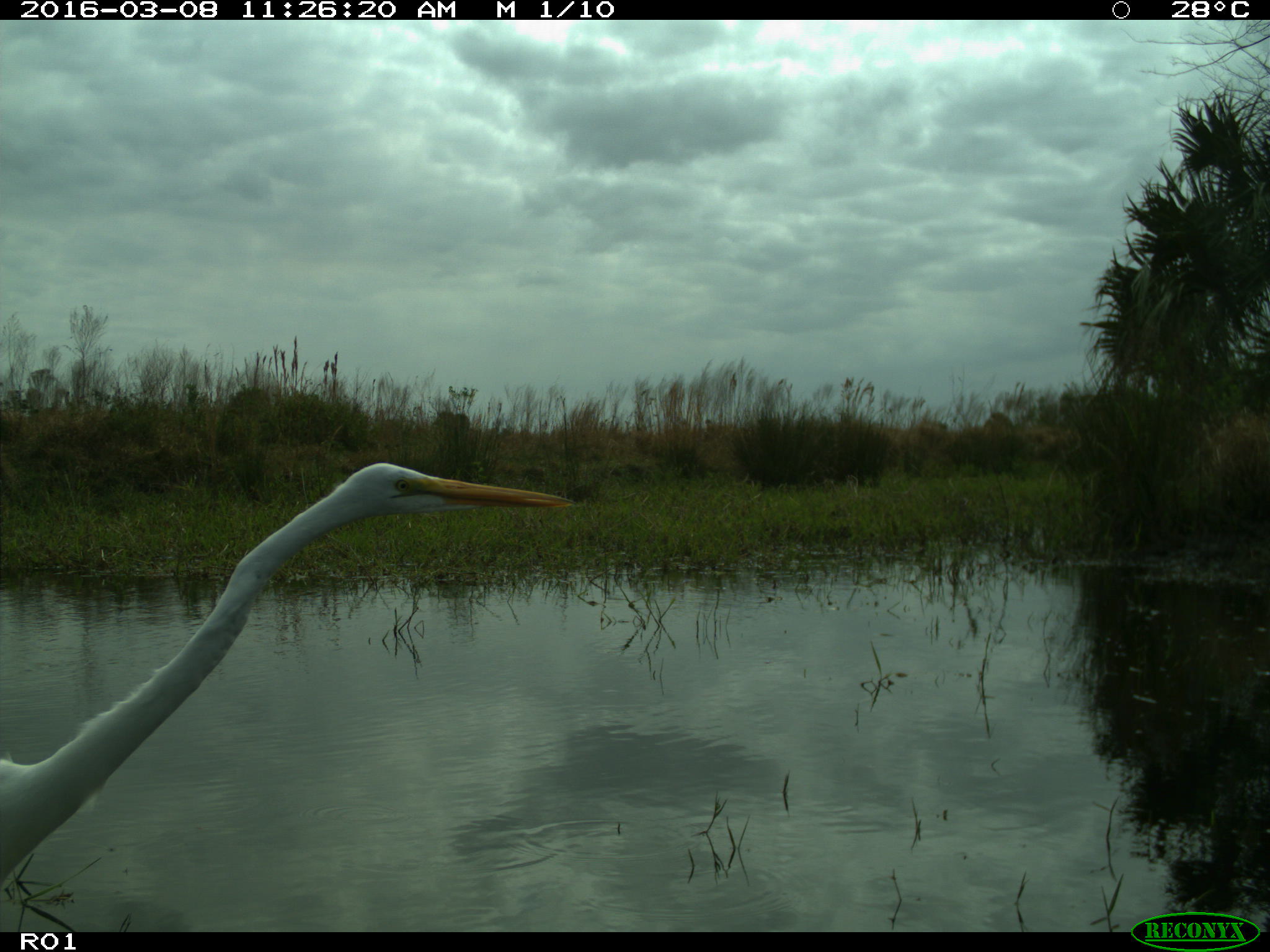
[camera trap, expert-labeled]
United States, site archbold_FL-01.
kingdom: Animalia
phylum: Chordata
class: Aves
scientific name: Aves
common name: birds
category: unidentified bird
Unidentified bird (birds) (Aves).